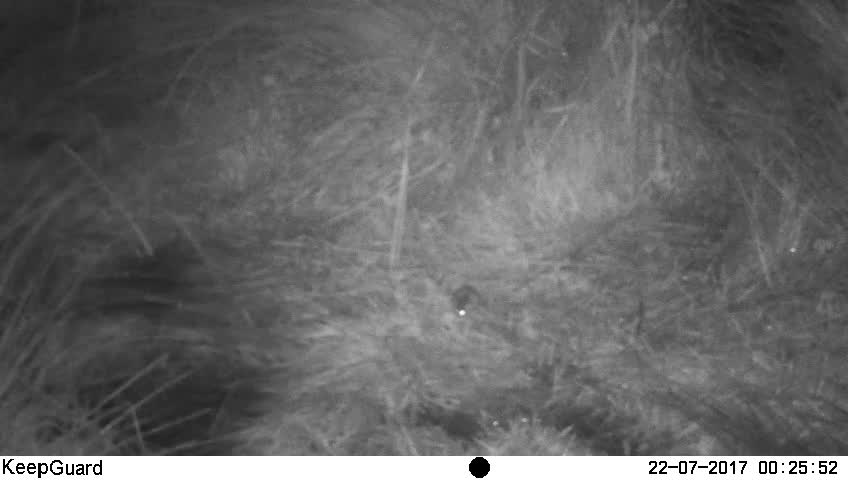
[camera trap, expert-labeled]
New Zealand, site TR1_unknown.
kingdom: Animalia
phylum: Chordata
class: Mammalia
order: Rodentia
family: Muridae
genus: Mus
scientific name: Mus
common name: mouse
Mouse (Mus).